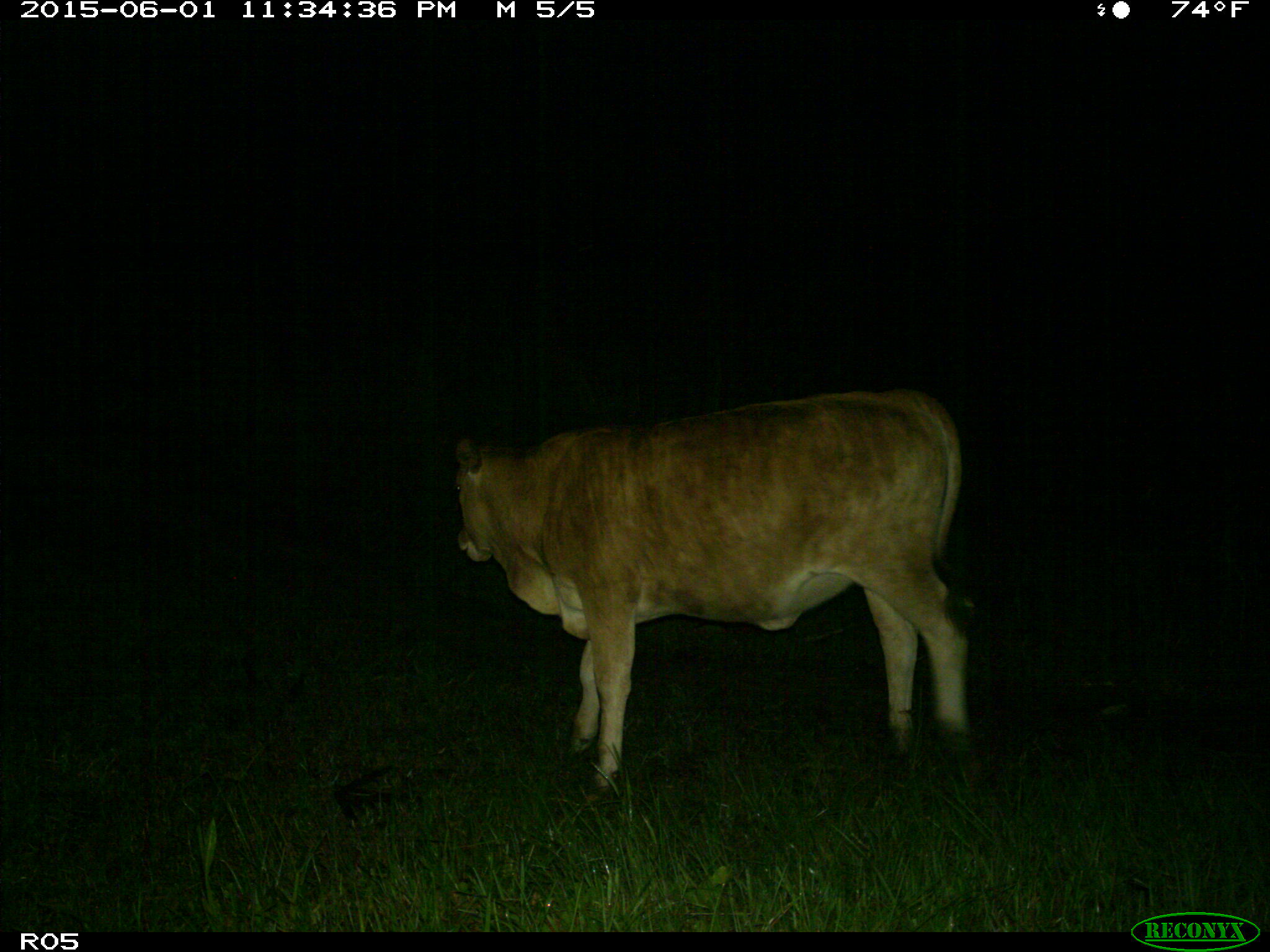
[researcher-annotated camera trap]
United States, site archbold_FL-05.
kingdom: Animalia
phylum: Chordata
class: Mammalia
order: Artiodactyla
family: Bovidae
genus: Bos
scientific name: Bos taurus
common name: domestic cow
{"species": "Bos taurus (domestic cow)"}